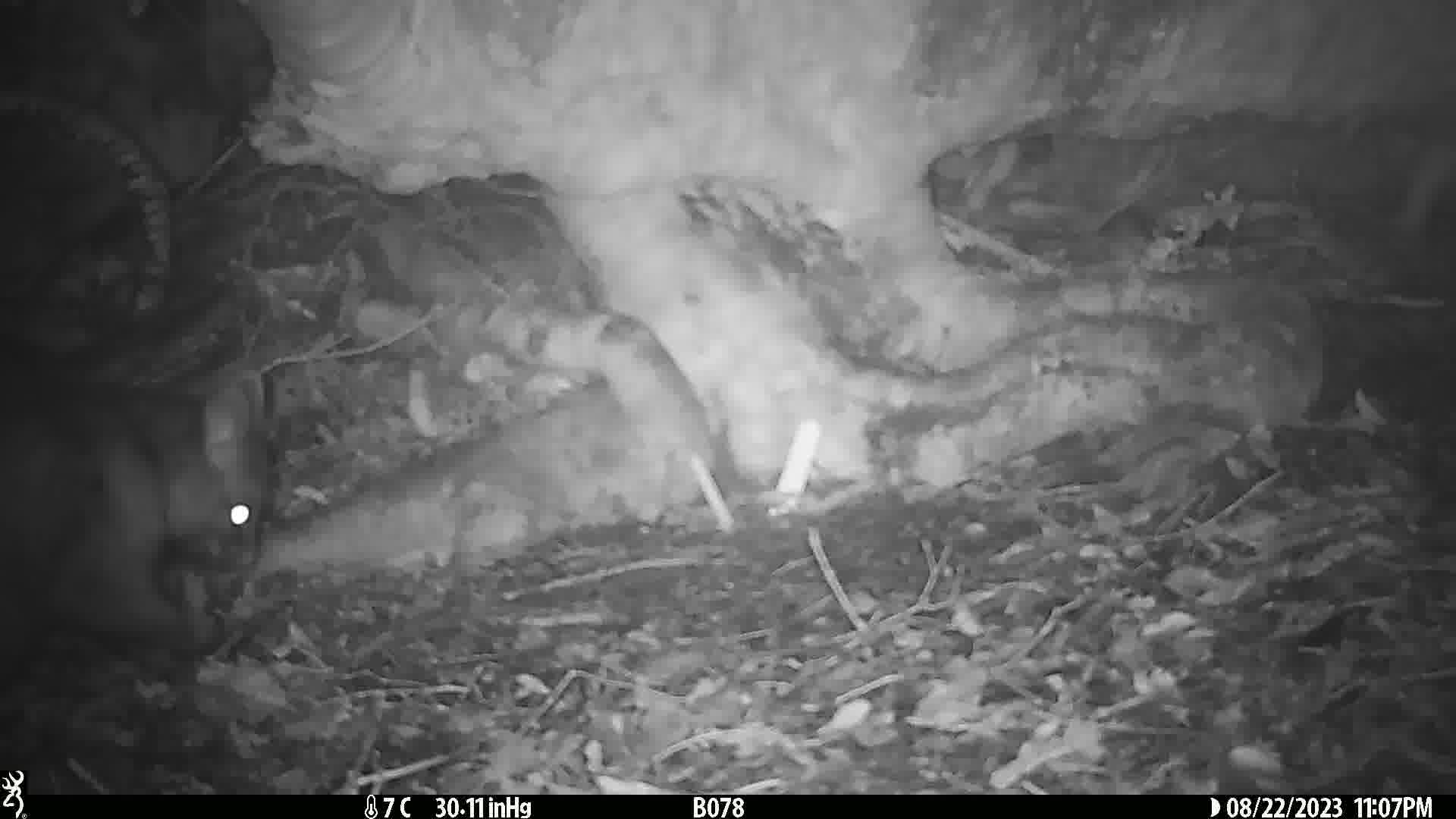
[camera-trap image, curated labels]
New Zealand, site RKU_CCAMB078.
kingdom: Animalia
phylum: Chordata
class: Mammalia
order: Diprotodontia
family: Phalangeridae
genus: Trichosurus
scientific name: Trichosurus vulpecula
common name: common brushtail possum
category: possum